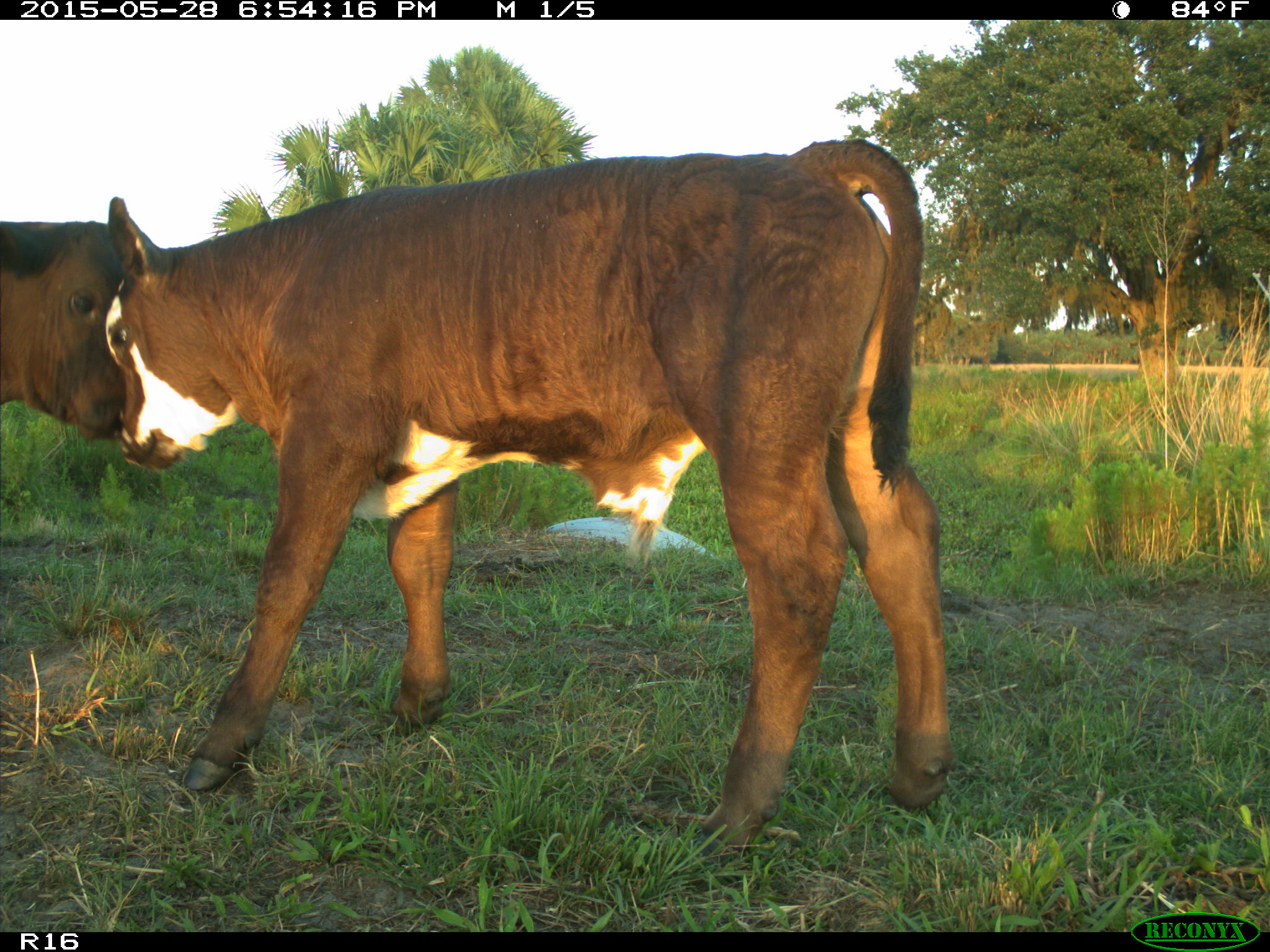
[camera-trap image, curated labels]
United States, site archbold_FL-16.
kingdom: Animalia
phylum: Chordata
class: Mammalia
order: Artiodactyla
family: Bovidae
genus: Bos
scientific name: Bos taurus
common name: domestic cow